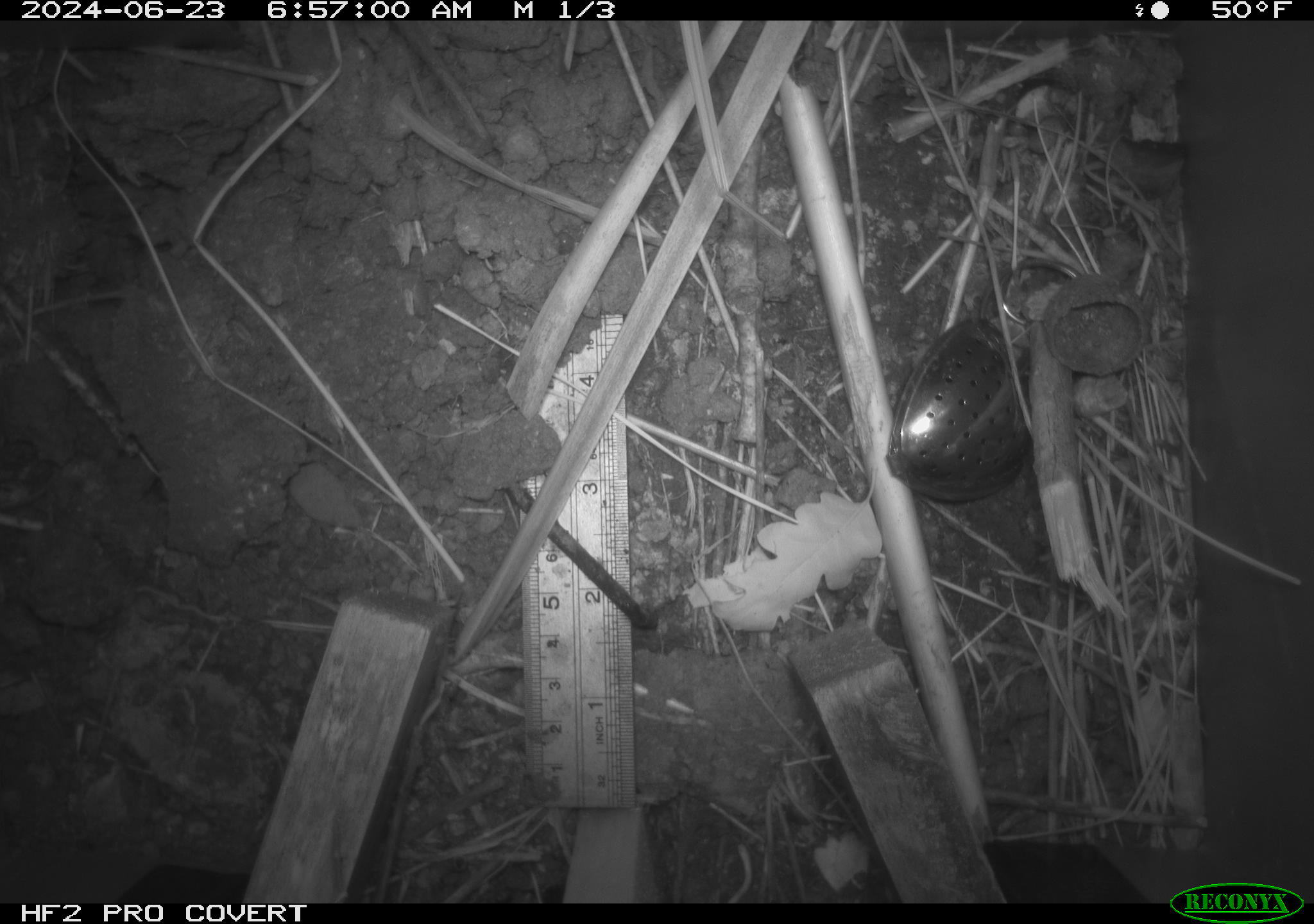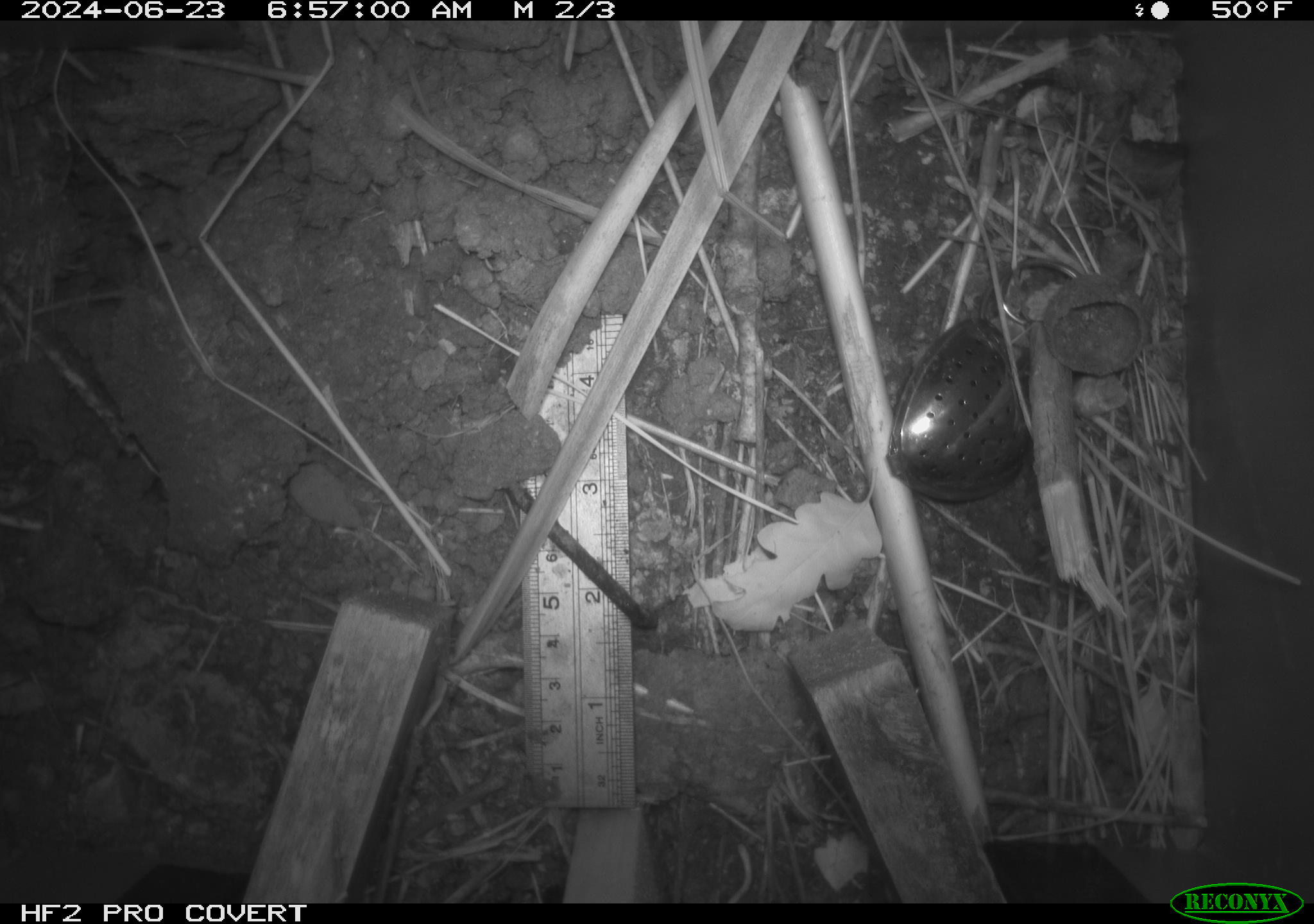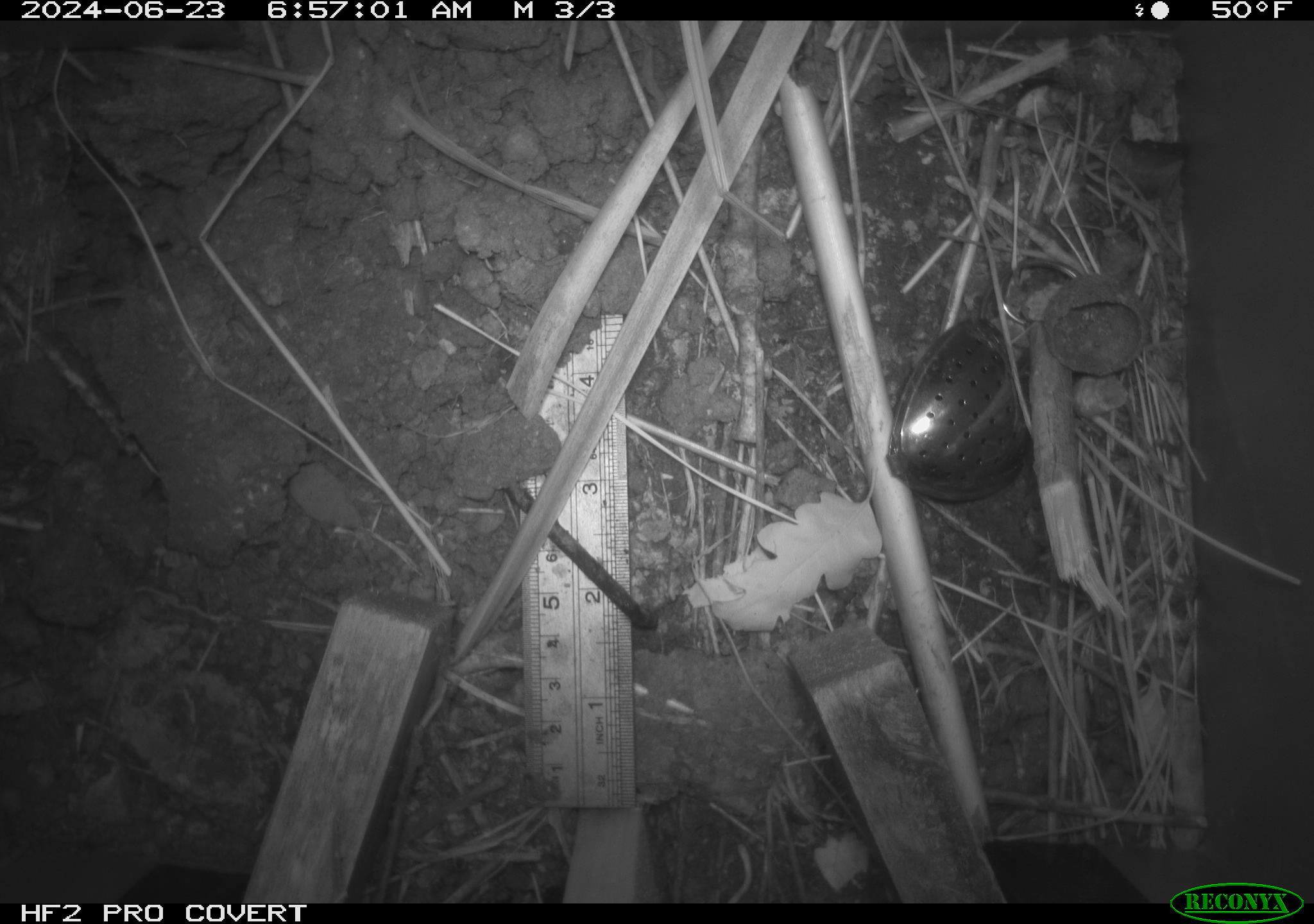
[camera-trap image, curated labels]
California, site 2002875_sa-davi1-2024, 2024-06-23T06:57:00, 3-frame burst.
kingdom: Animalia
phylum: Chordata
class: Mammalia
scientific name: Mammalia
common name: small mammal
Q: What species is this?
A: Small mammal (Mammalia).